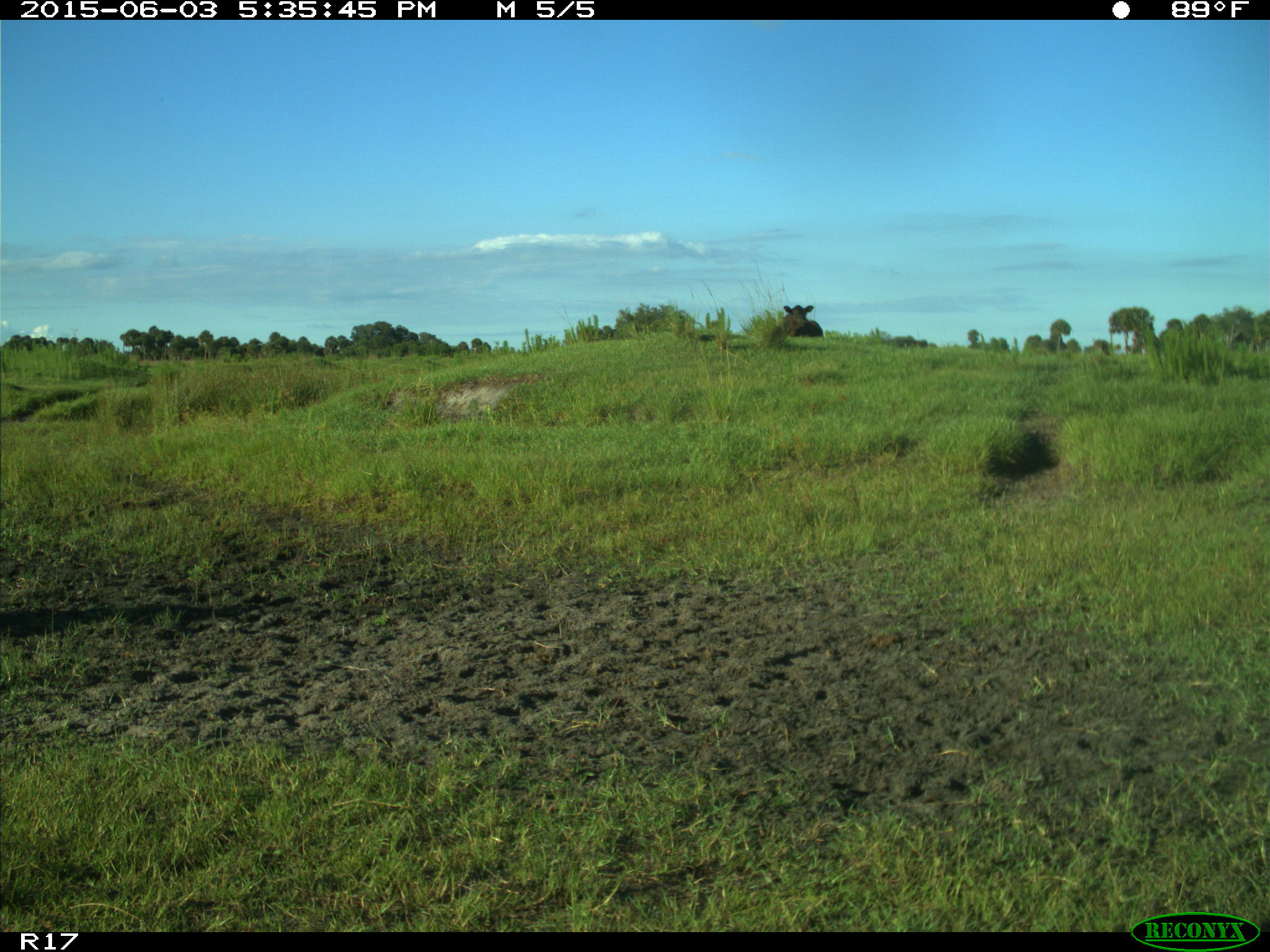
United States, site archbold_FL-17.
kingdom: Animalia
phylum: Chordata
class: Mammalia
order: Artiodactyla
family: Bovidae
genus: Bos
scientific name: Bos taurus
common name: domestic cow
Bos taurus (domestic cow).